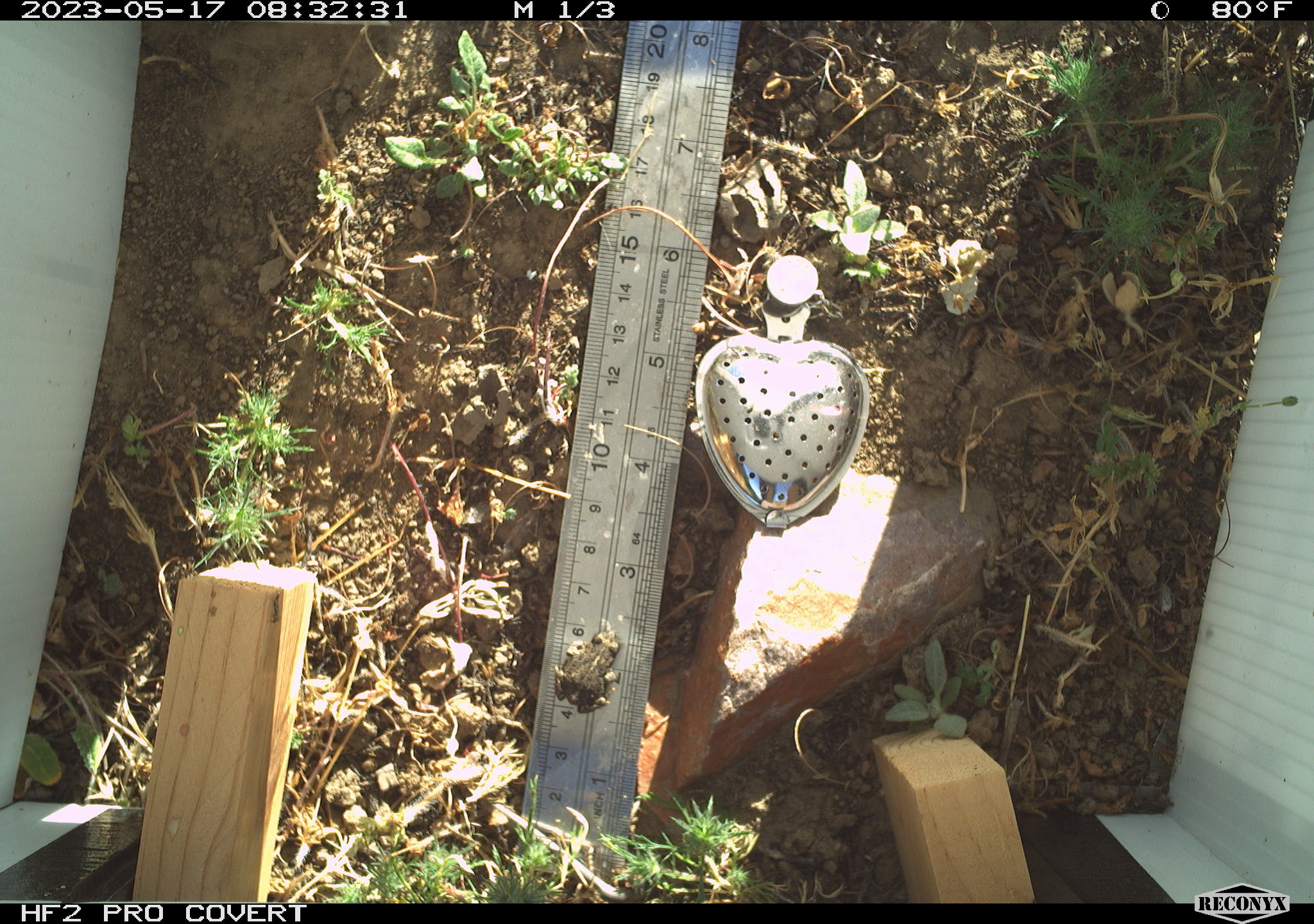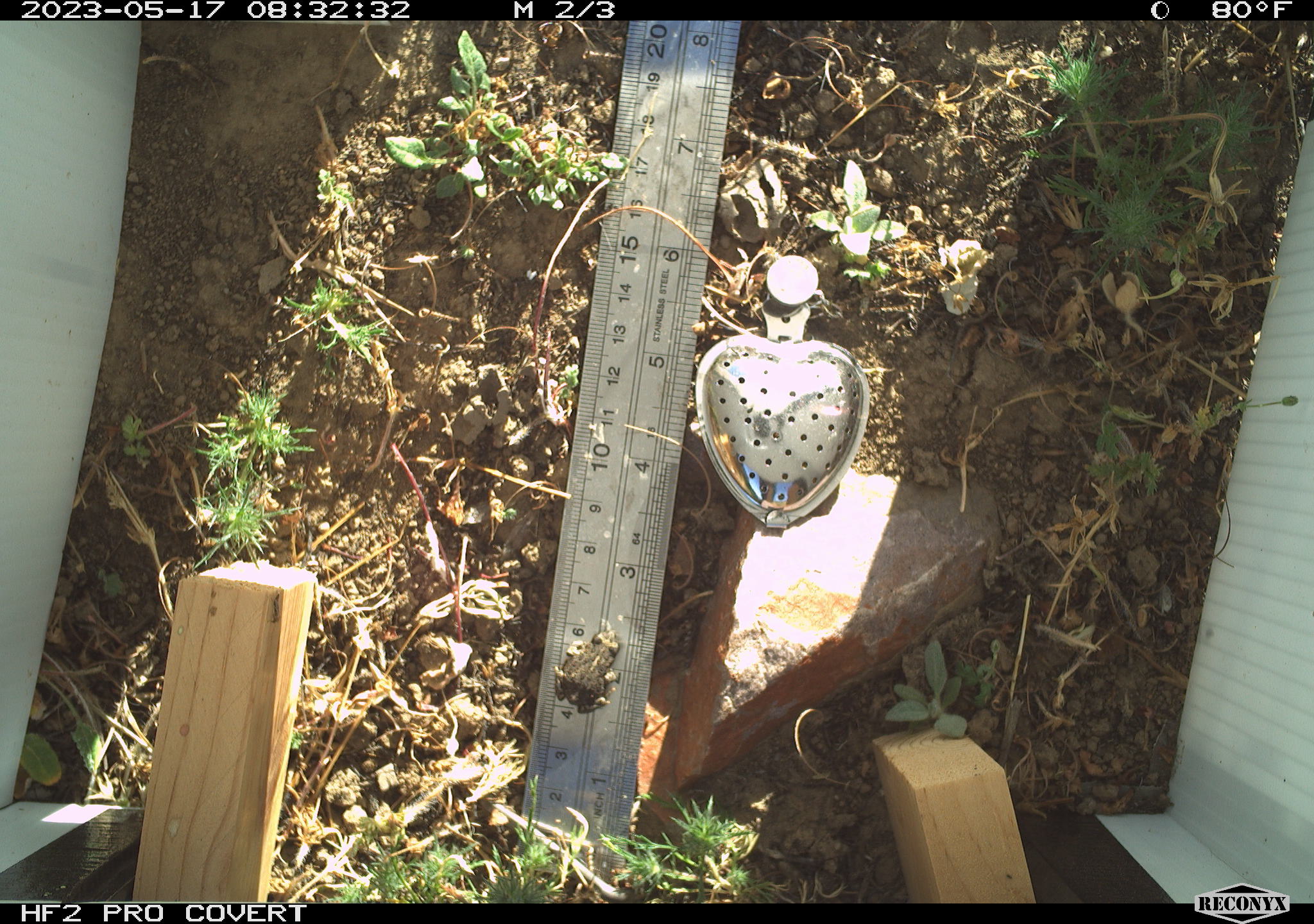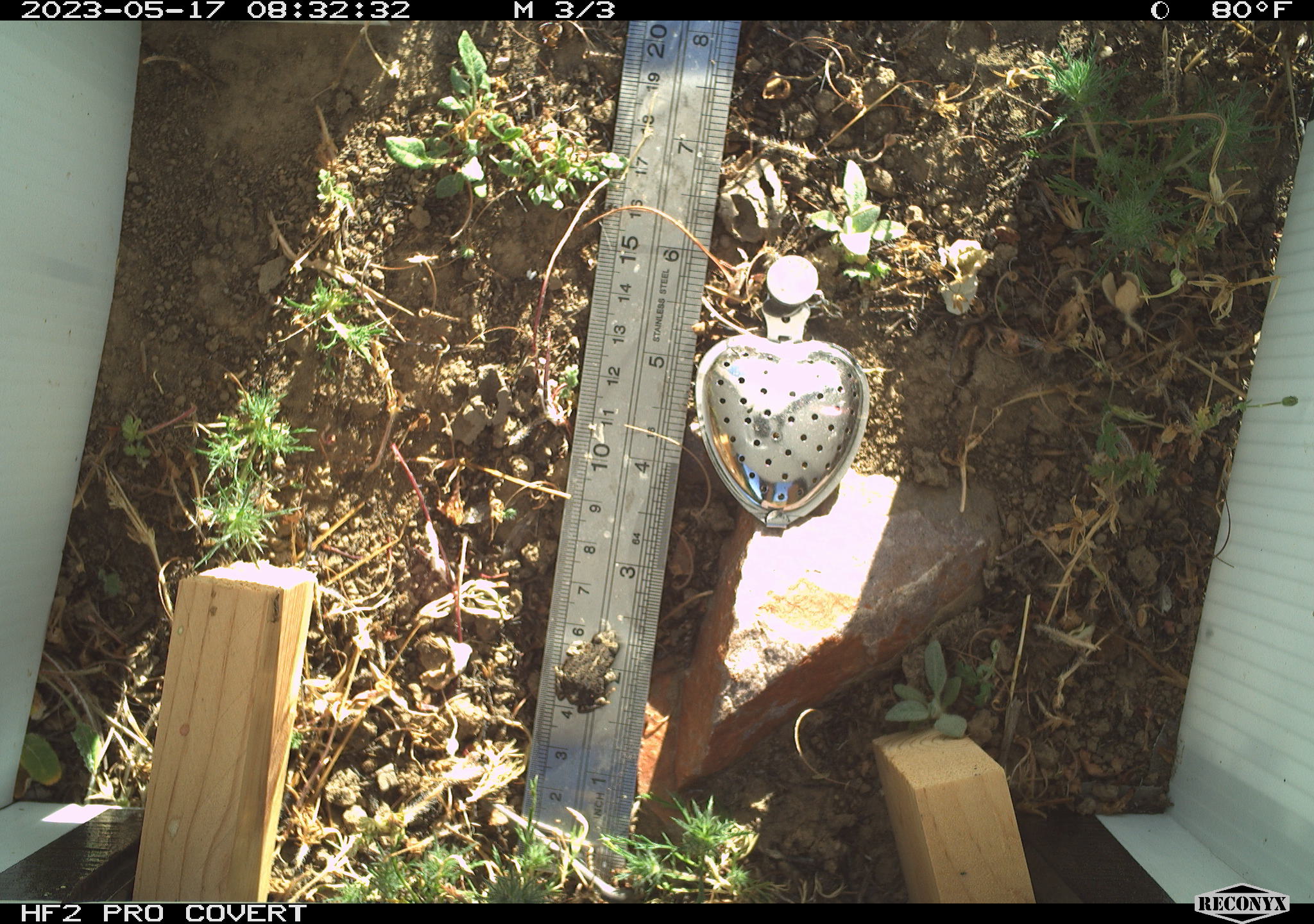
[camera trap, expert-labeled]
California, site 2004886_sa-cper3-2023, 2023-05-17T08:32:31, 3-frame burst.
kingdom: Animalia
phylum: Chordata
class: Amphibia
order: Anura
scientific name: Anura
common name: frogs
Frogs (Anura).